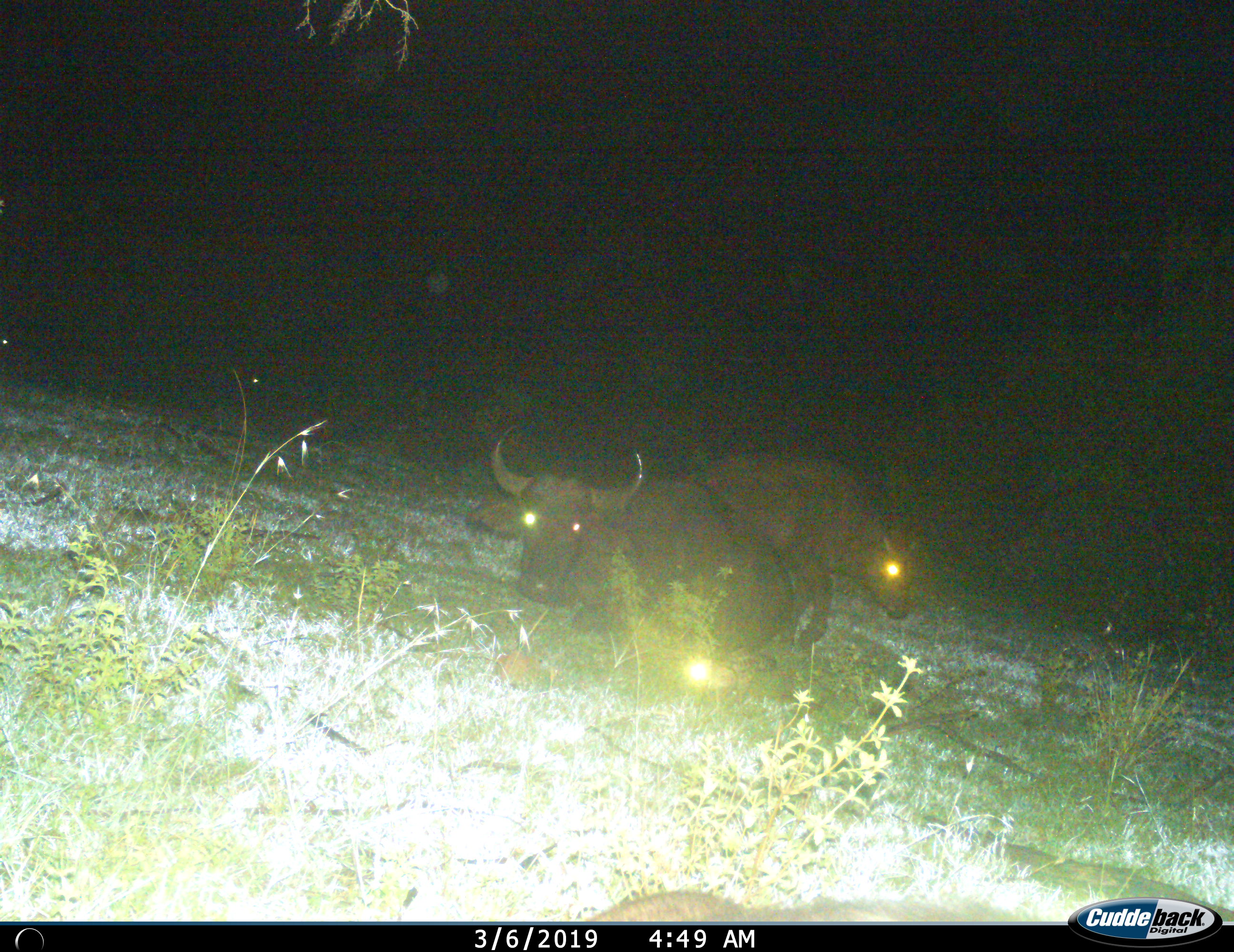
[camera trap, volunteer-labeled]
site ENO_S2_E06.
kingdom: Animalia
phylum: Chordata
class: Mammalia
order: Artiodactyla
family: Bovidae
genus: Syncerus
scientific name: Syncerus caffer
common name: african buffalo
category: buffalo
Buffalo (african buffalo) (Syncerus caffer), count 2. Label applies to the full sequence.